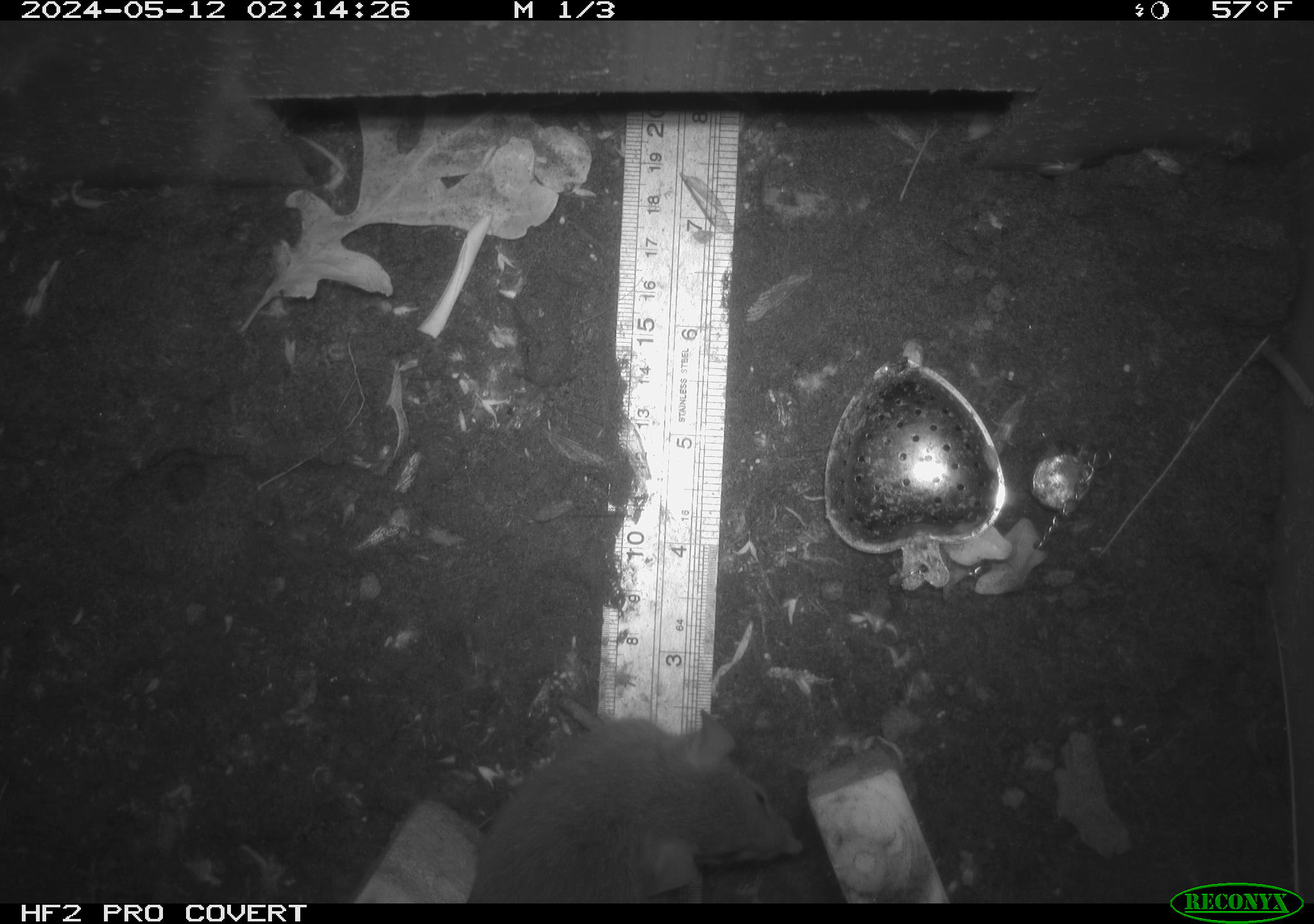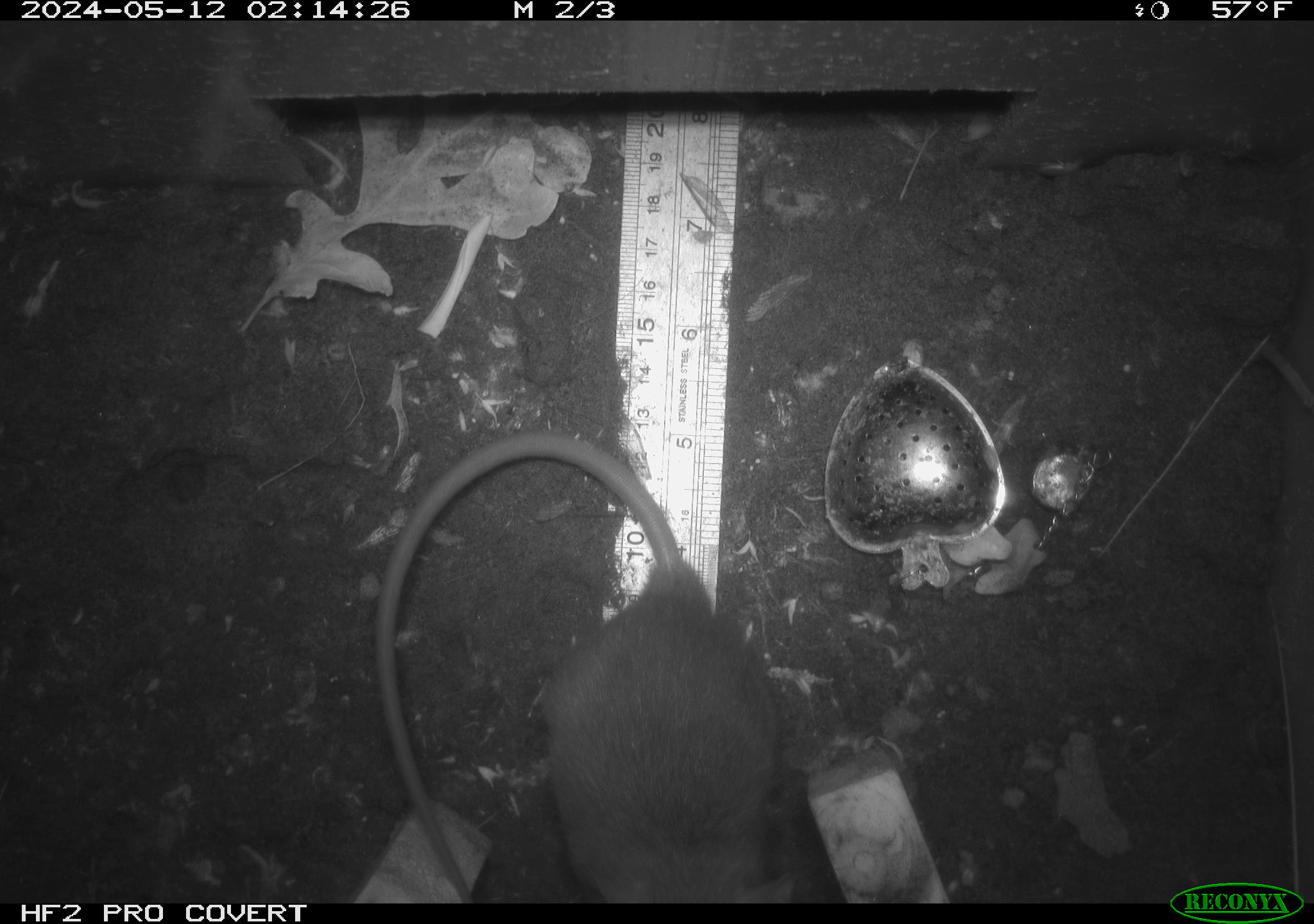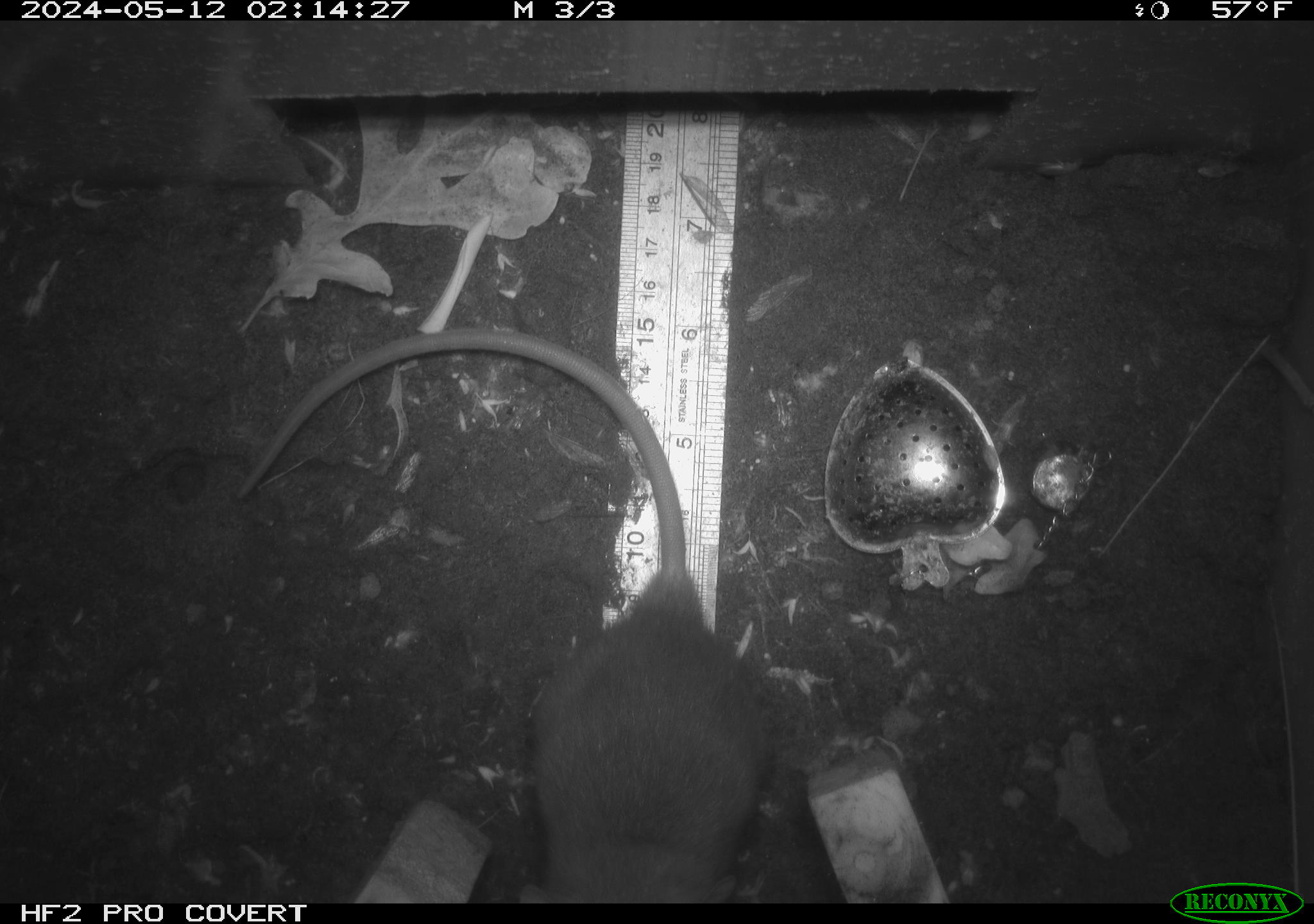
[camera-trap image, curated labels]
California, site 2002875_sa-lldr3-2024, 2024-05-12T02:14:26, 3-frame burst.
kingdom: Animalia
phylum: Chordata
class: Mammalia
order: Rodentia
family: Muridae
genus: Rattus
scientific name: Rattus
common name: rat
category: rattus species